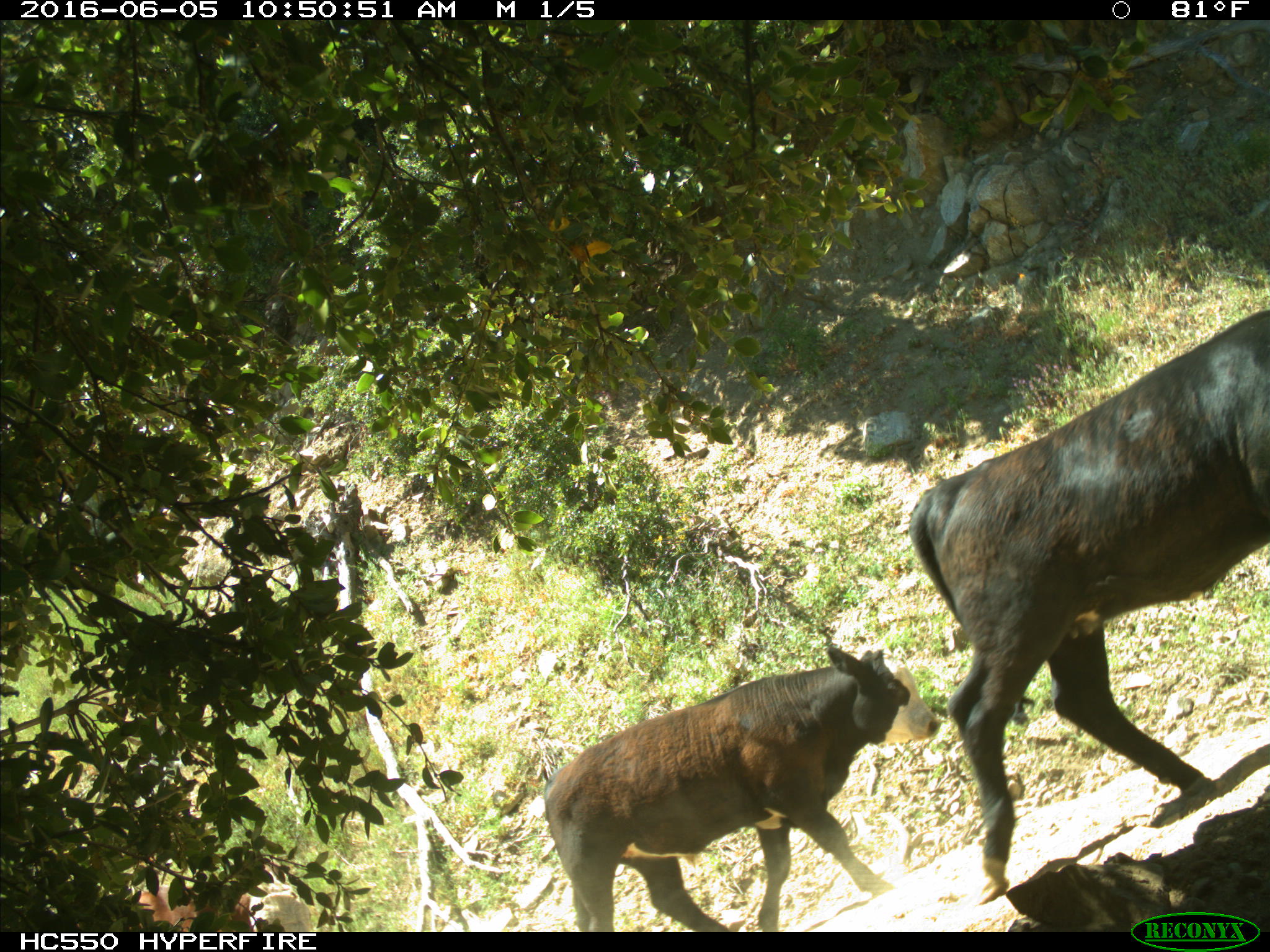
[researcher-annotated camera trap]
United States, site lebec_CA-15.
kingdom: Animalia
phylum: Chordata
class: Mammalia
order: Artiodactyla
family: Bovidae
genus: Bos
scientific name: Bos taurus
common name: domestic cow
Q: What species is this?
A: Bos taurus (domestic cow).